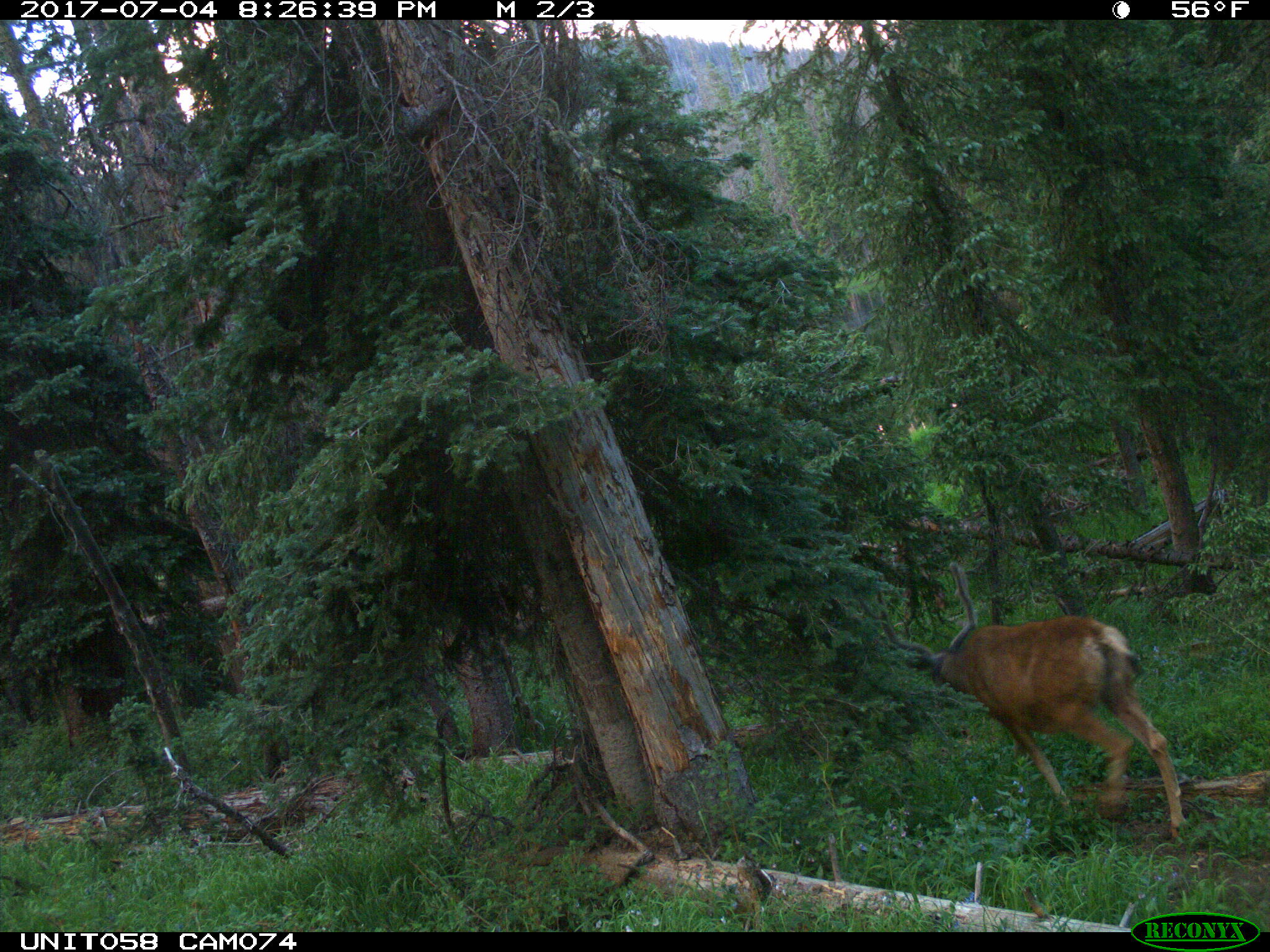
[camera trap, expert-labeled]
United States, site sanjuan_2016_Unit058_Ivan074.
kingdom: Animalia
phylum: Chordata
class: Mammalia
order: Artiodactyla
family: Cervidae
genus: Odocoileus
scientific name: Odocoileus hemionus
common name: mule deer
Odocoileus hemionus (mule deer).